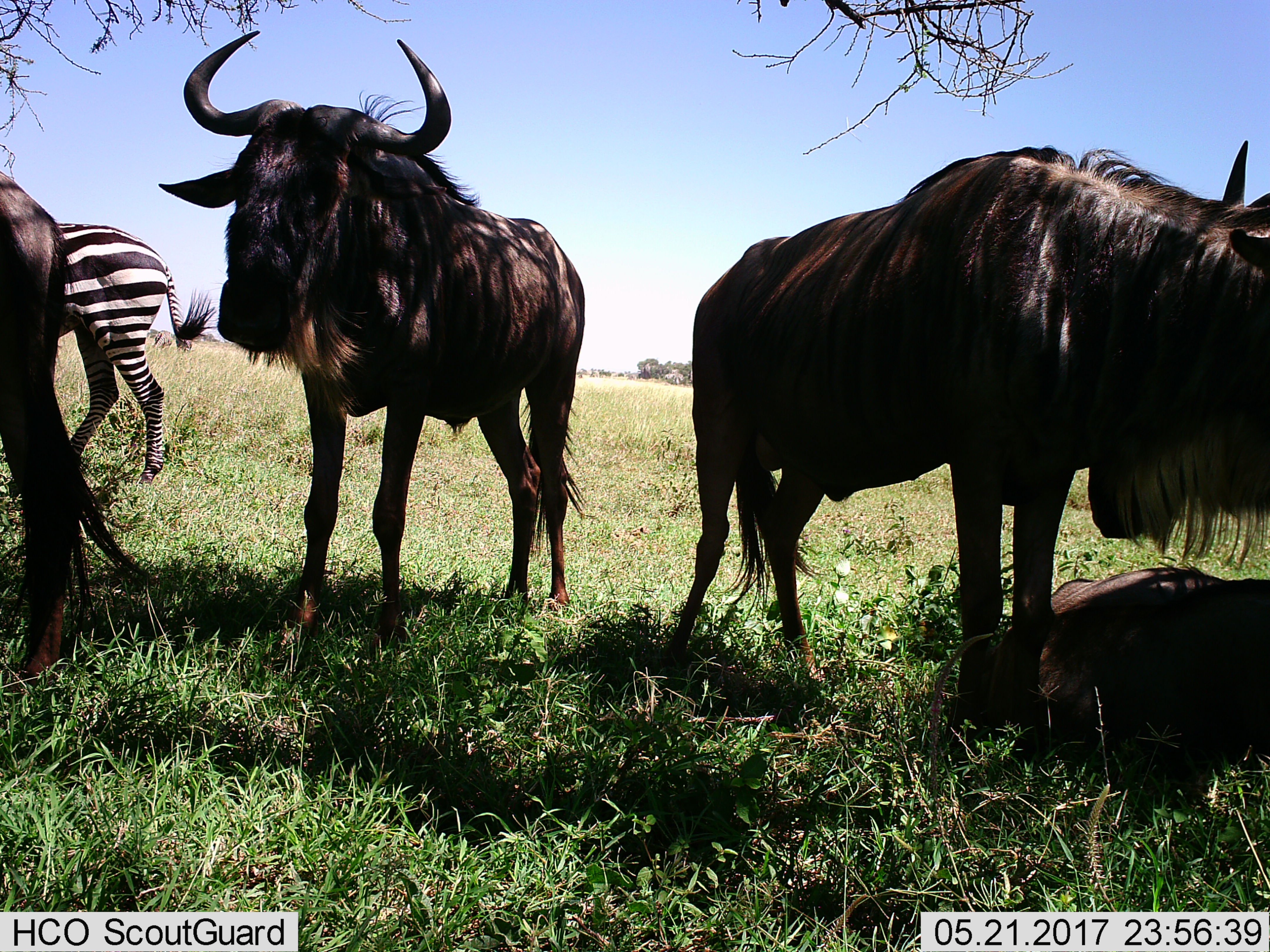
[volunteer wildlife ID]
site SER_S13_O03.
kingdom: Animalia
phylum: Chordata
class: Mammalia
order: Artiodactyla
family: Bovidae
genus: Connochaetes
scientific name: Connochaetes taurinus taurinus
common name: blue wildebeest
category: wildebeestblue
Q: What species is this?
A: Wildebeestblue (blue wildebeest) (Connochaetes taurinus taurinus).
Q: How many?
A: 4.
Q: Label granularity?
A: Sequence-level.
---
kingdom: Animalia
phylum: Chordata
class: Mammalia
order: Perissodactyla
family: Equidae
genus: Equus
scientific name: Equus quagga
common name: plains zebra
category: zebraplains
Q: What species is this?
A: Zebraplains (plains zebra) (Equus quagga).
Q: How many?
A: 1.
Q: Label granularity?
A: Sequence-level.